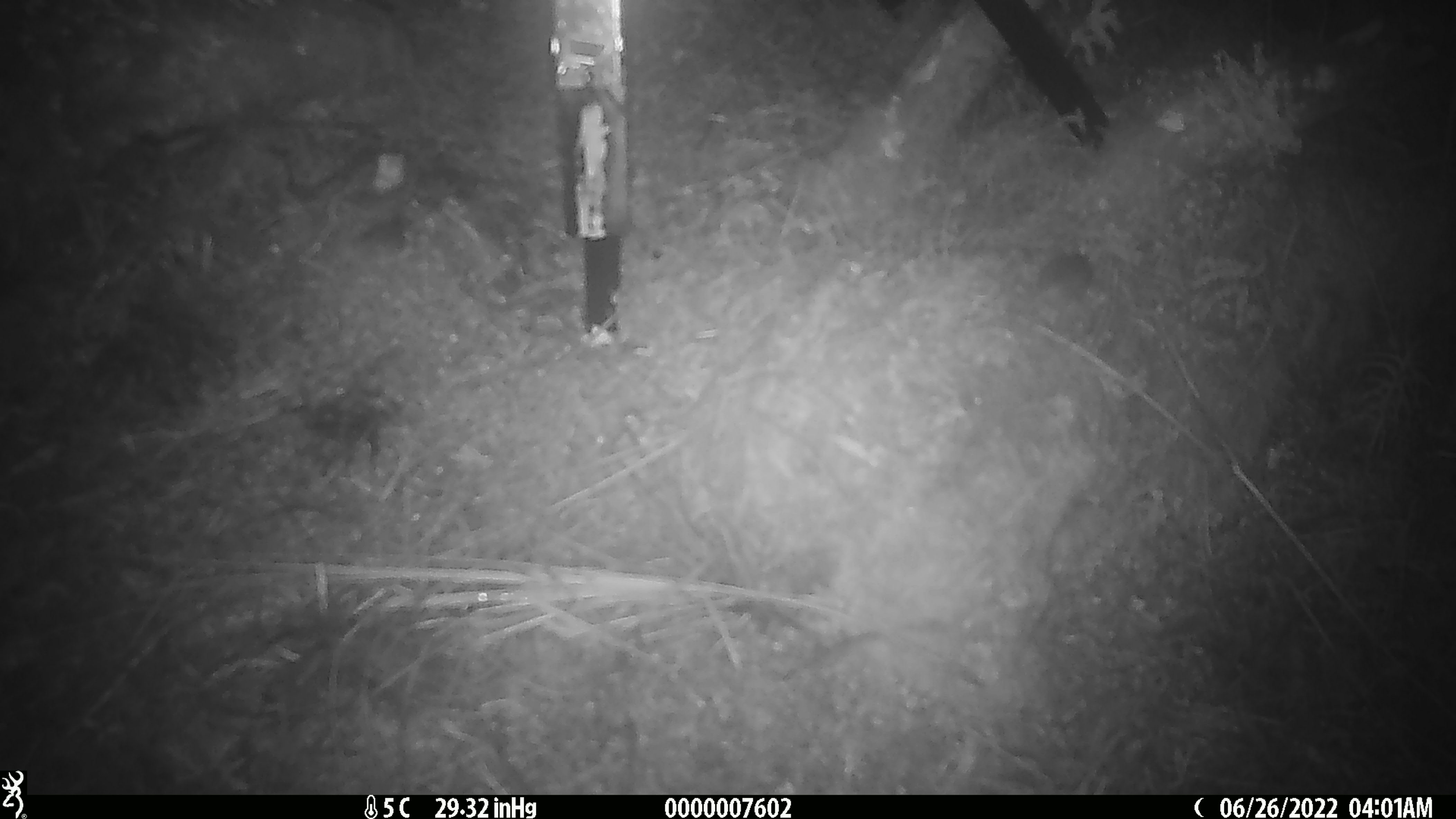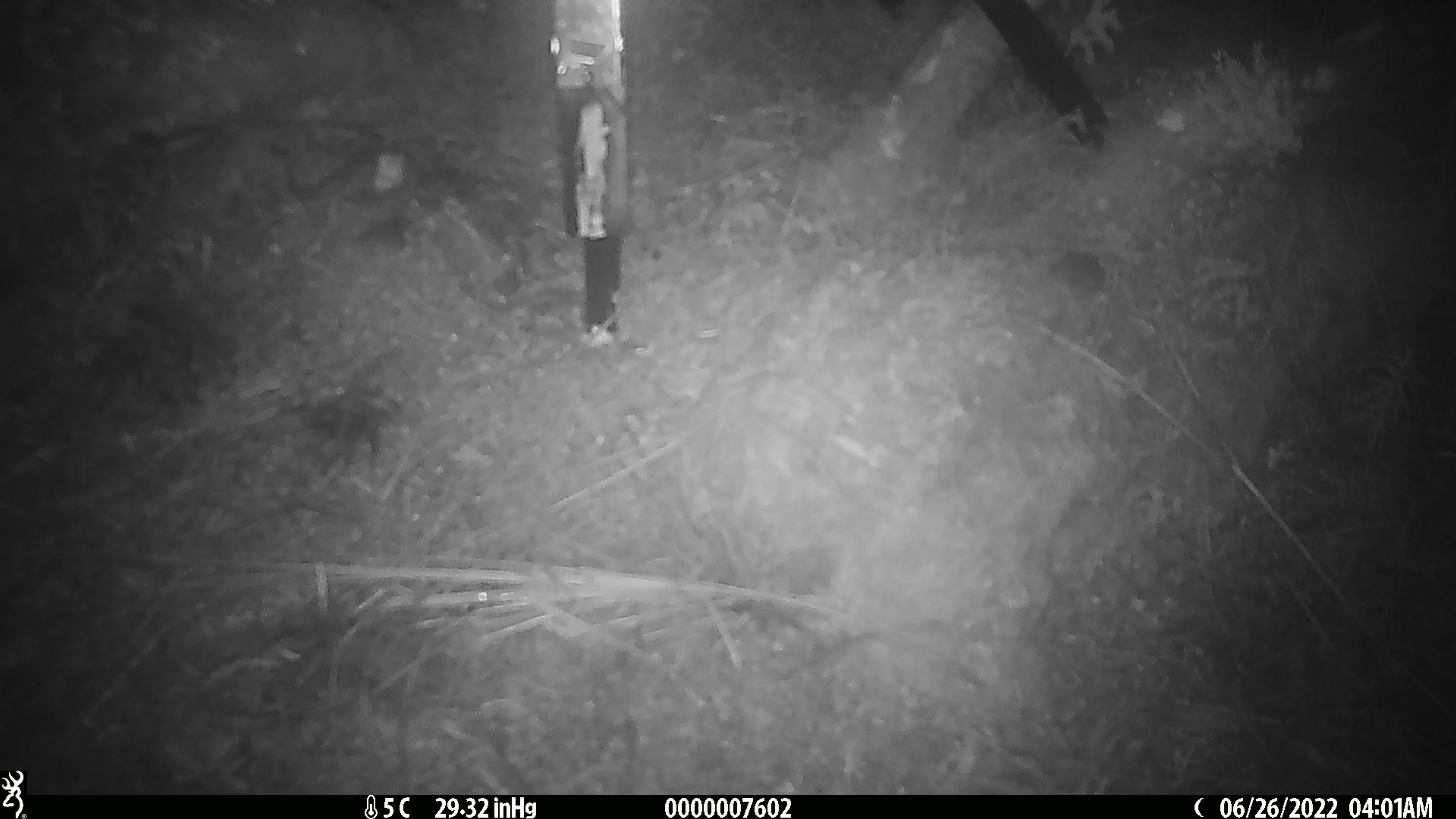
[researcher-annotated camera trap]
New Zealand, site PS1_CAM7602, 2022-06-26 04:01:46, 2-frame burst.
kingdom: Animalia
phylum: Chordata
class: Mammalia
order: Rodentia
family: Muridae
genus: Mus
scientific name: Mus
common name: mouse